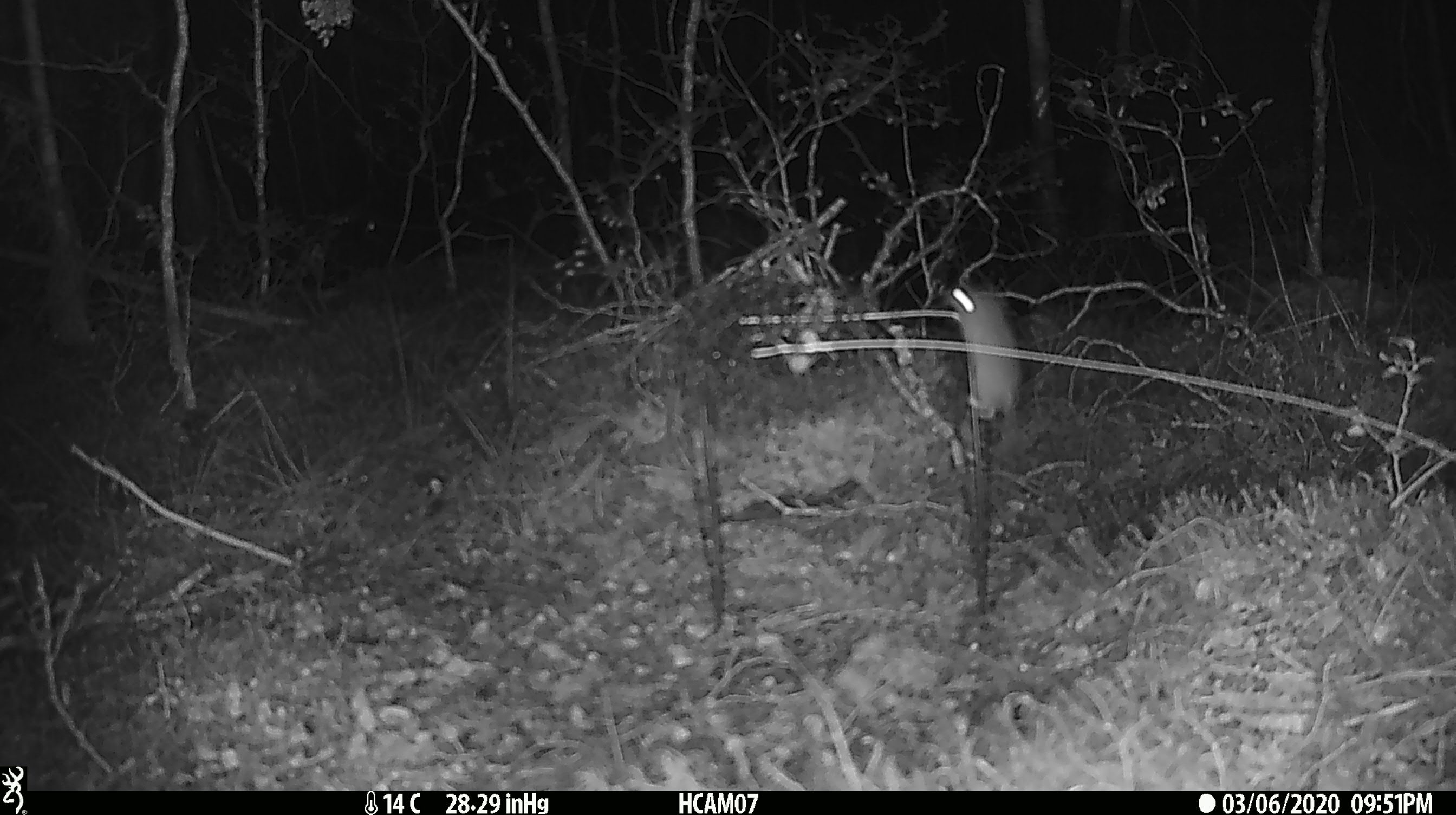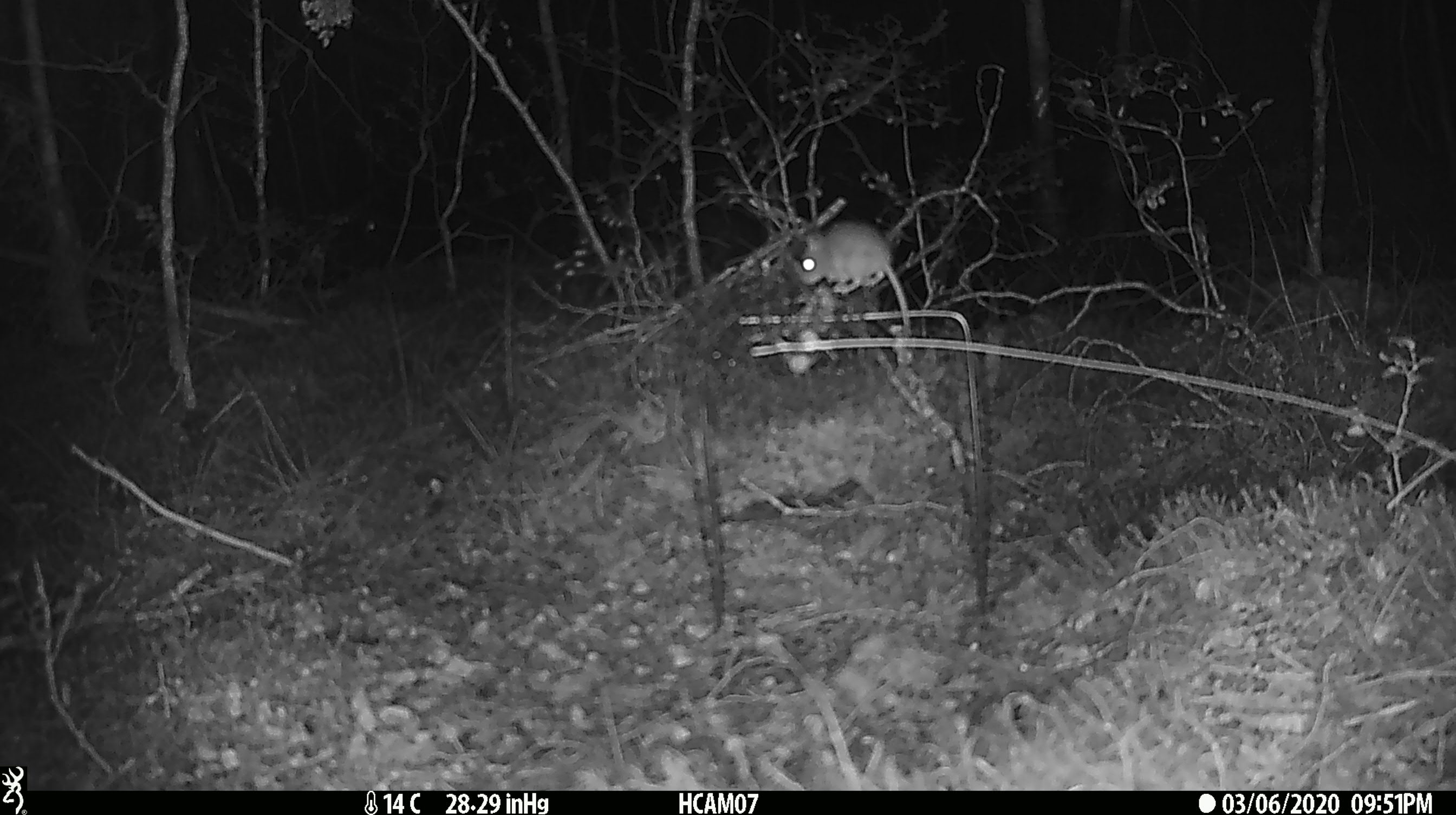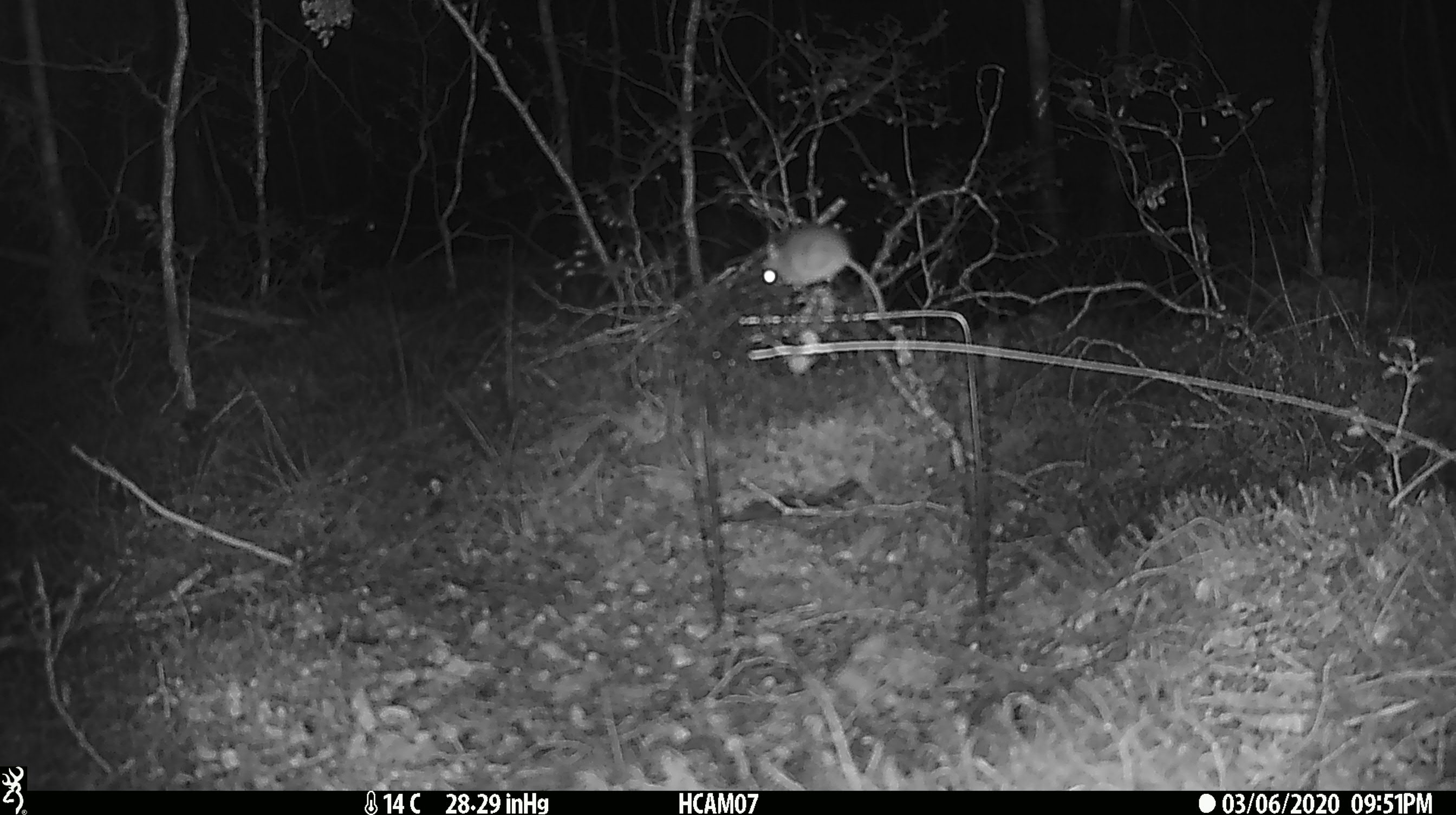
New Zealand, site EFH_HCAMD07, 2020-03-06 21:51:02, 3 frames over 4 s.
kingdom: Animalia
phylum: Chordata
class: Mammalia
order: Rodentia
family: Muridae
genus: Mus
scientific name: Mus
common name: mouse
Mouse (Mus).